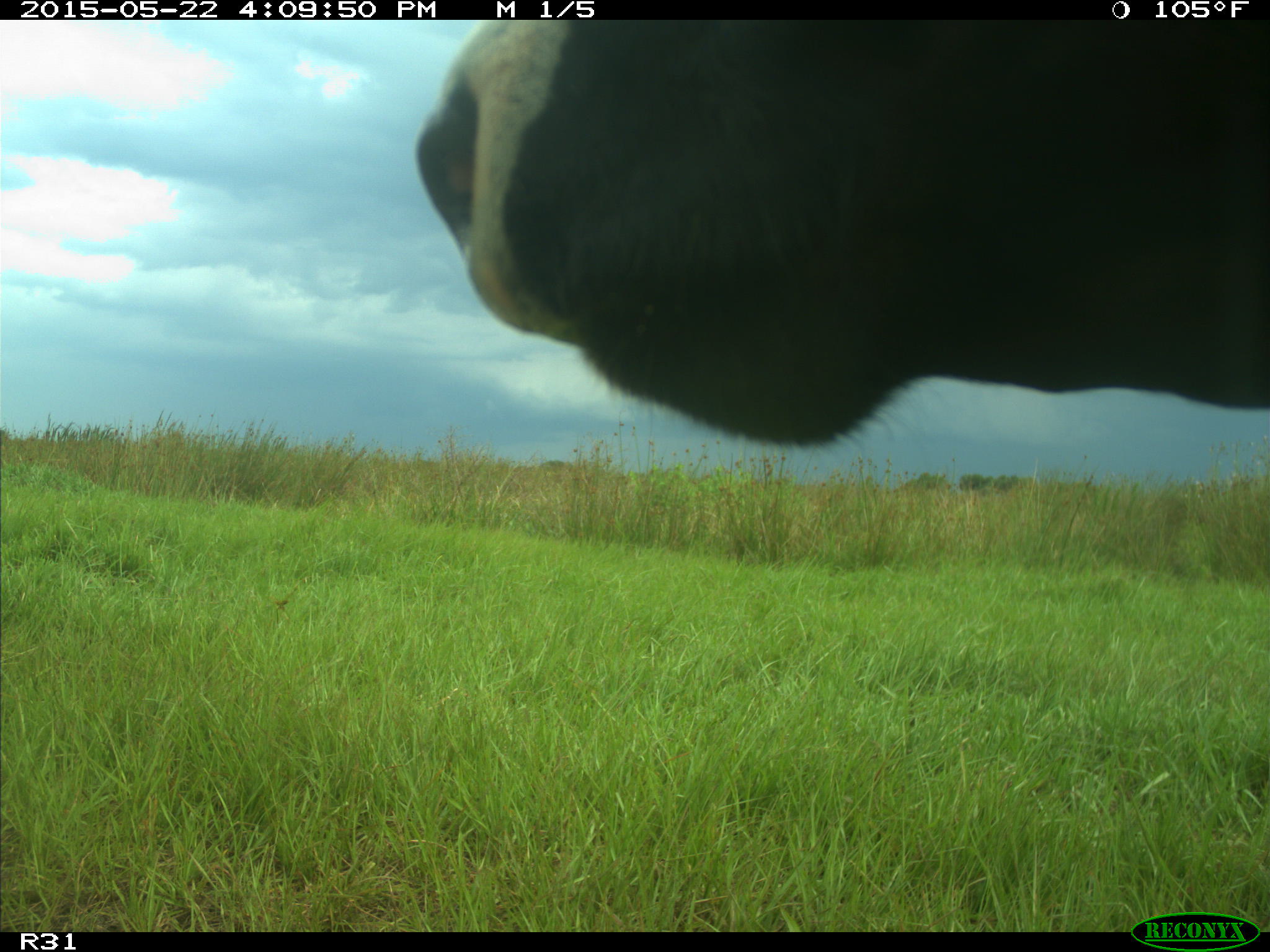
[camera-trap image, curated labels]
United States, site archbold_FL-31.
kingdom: Animalia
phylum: Chordata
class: Mammalia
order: Artiodactyla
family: Bovidae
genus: Bos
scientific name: Bos taurus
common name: domestic cow